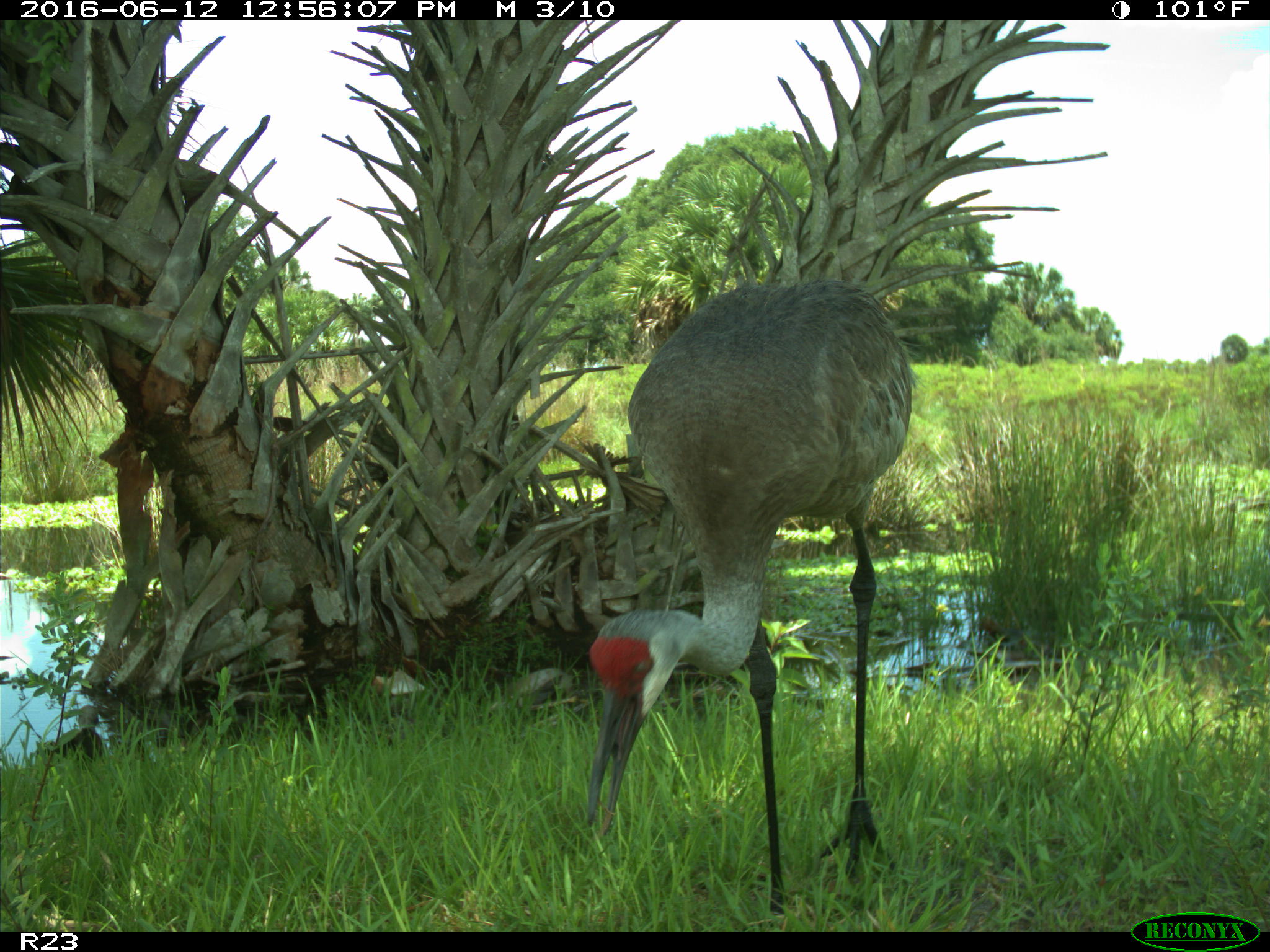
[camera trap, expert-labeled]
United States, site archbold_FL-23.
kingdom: Animalia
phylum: Chordata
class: Aves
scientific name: Aves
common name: birds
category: unidentified bird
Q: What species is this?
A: Unidentified bird (birds) (Aves).